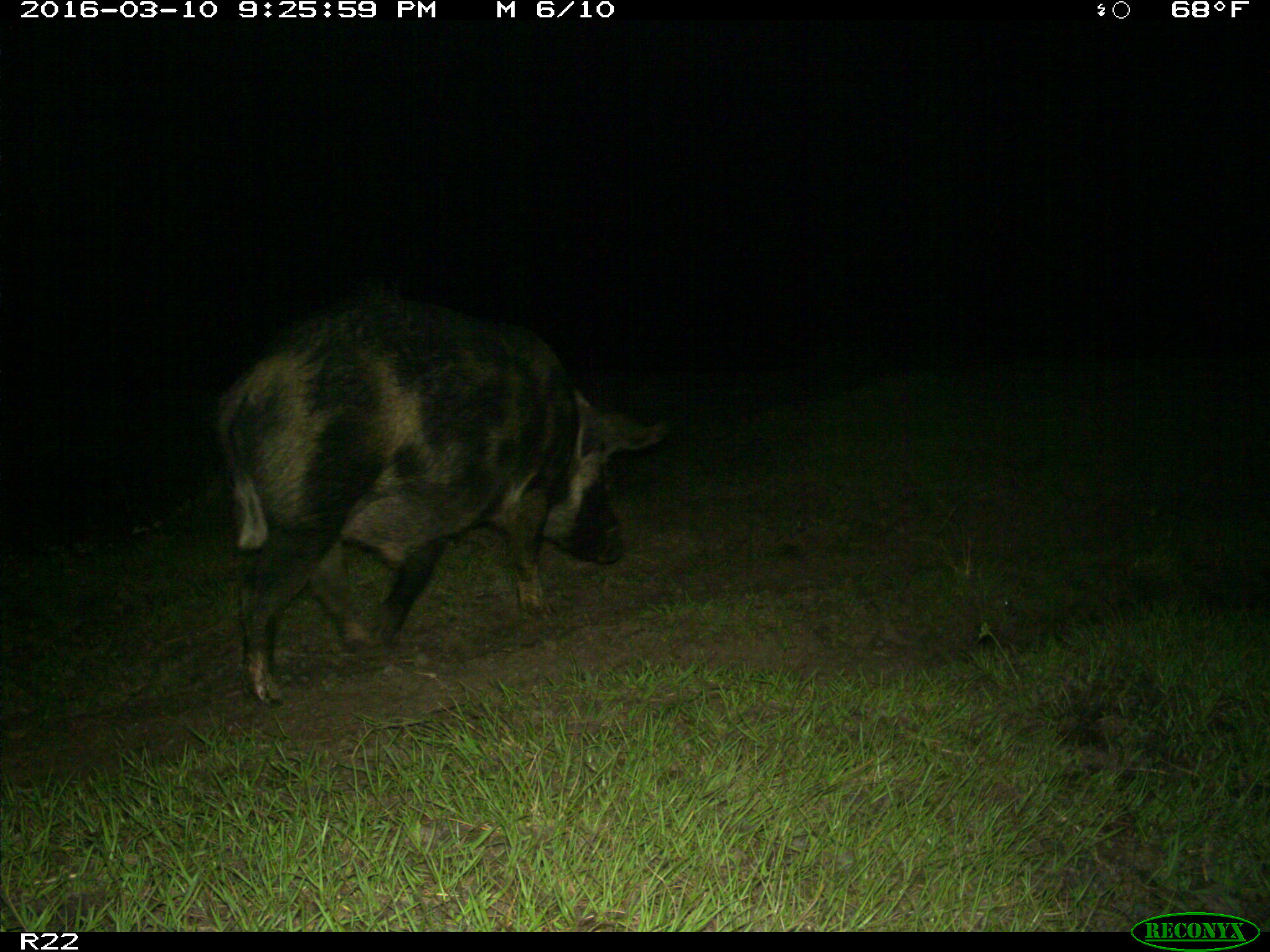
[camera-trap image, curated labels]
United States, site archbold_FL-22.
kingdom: Animalia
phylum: Chordata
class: Mammalia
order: Artiodactyla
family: Suidae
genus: Sus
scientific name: Sus scrofa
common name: wild boar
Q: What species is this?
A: Sus scrofa (wild boar).